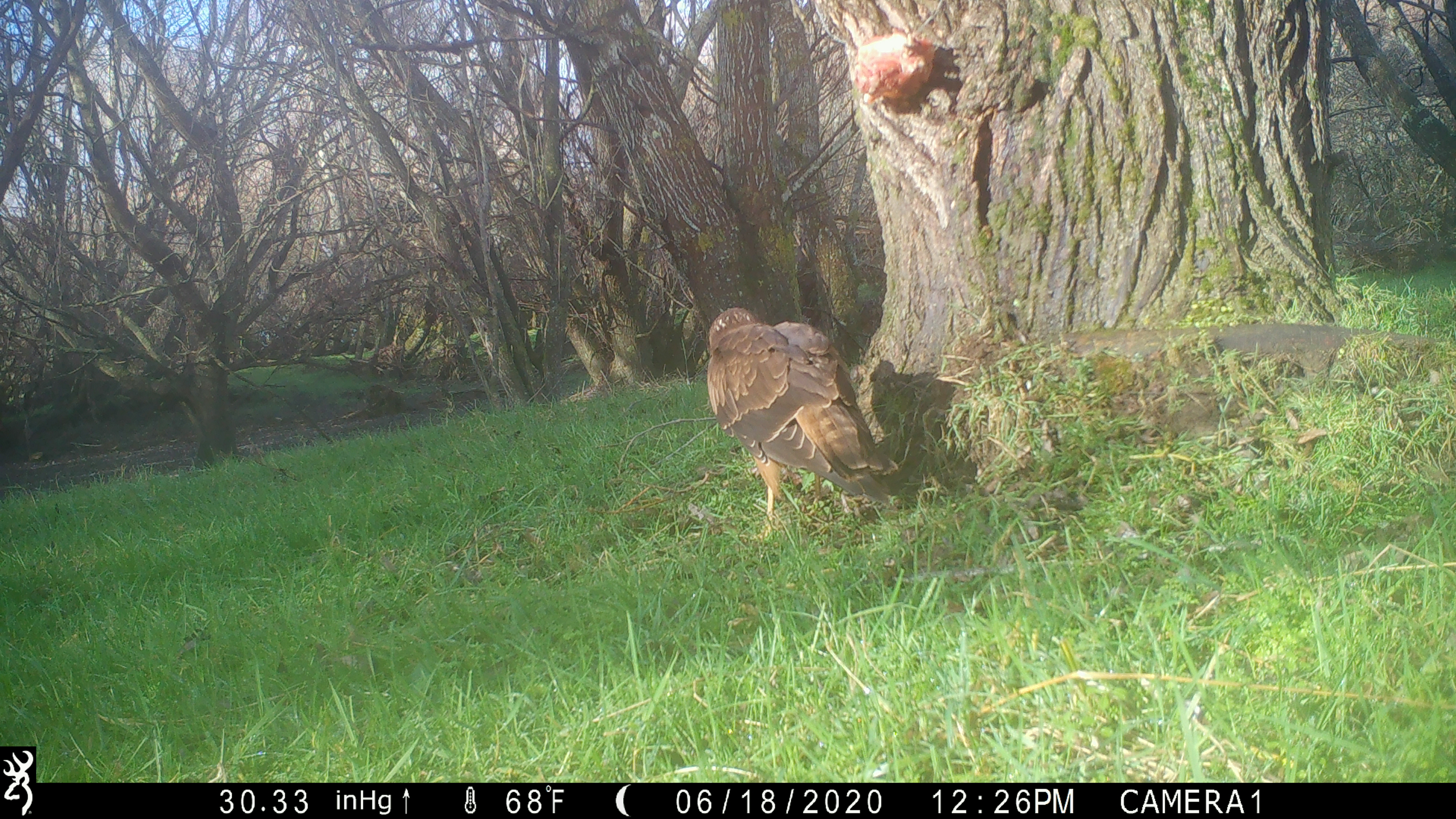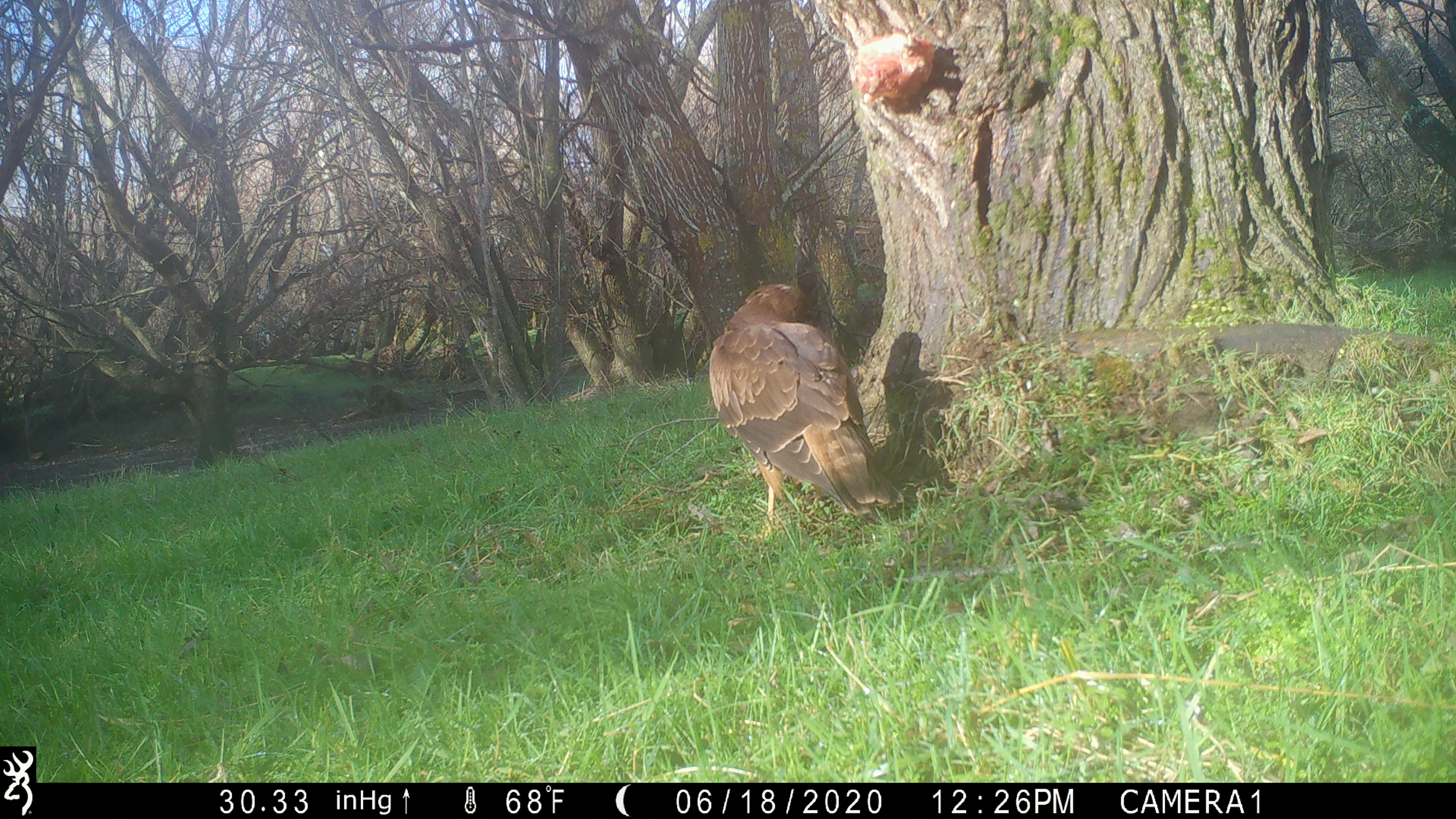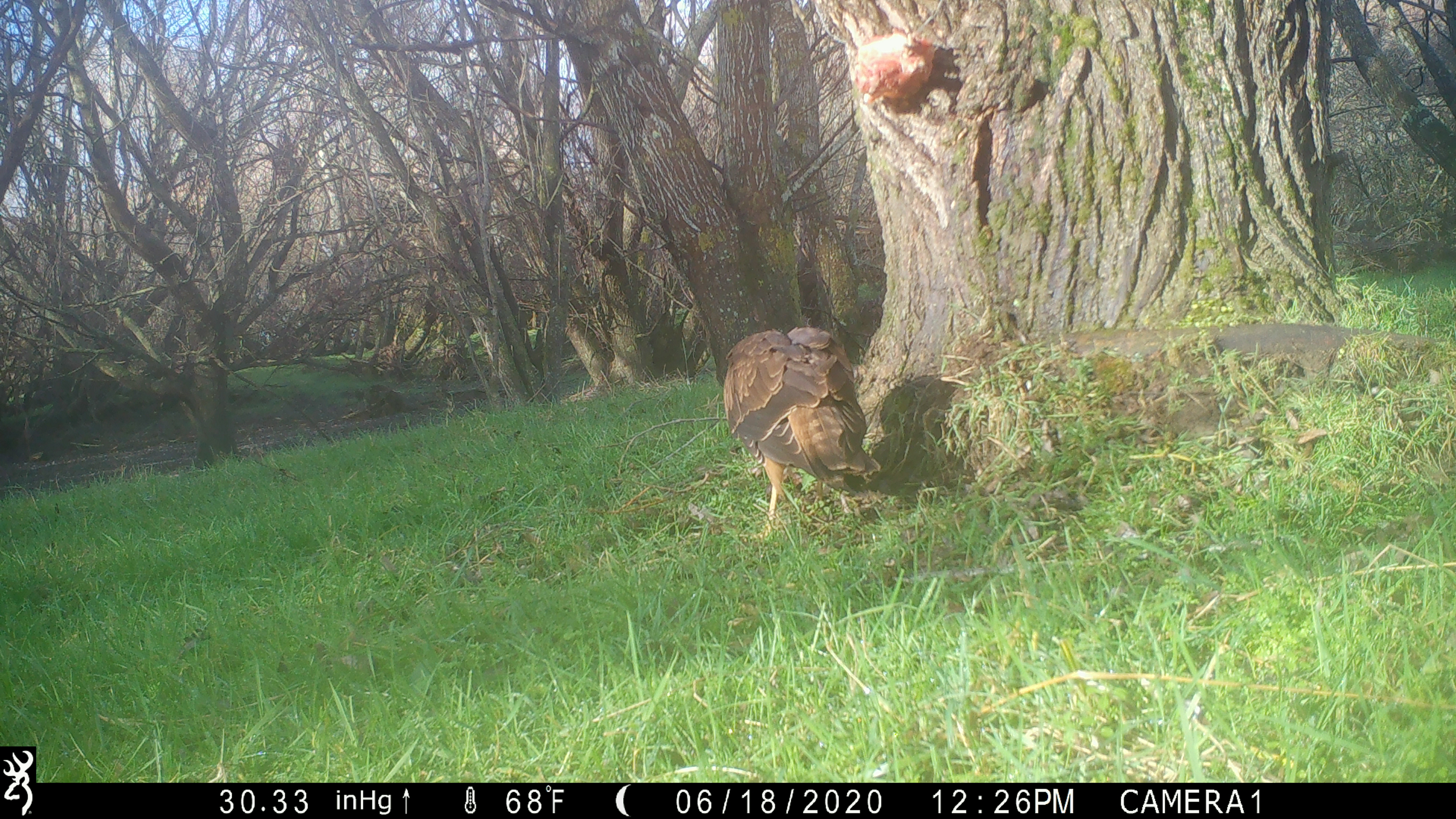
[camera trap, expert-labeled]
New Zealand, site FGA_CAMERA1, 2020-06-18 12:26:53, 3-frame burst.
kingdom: Animalia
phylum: Chordata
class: Aves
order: Accipitriformes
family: Accipitridae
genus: Circus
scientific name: Circus approximans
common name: swamp harrier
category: harrier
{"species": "harrier (swamp harrier) (Circus approximans)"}